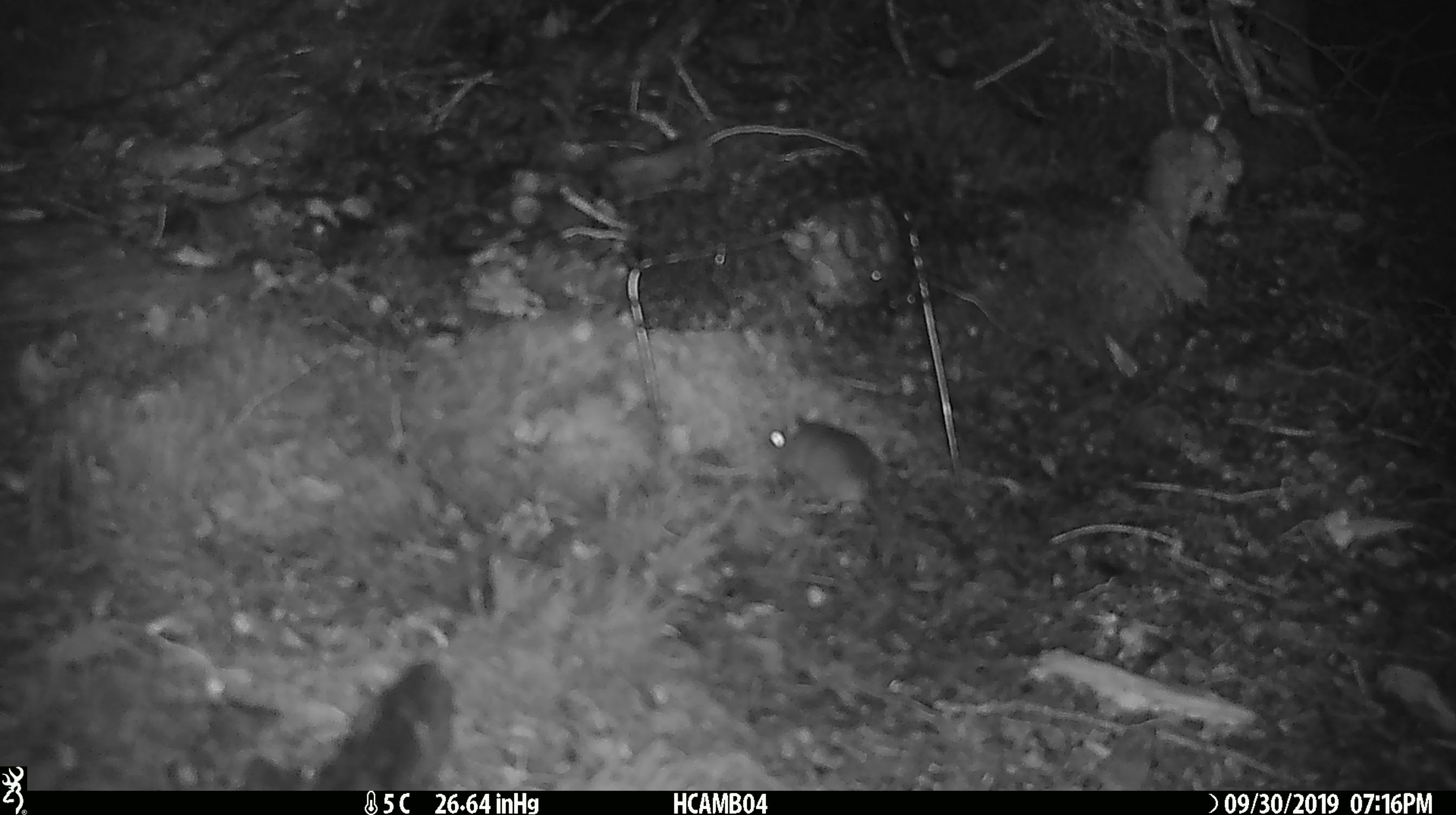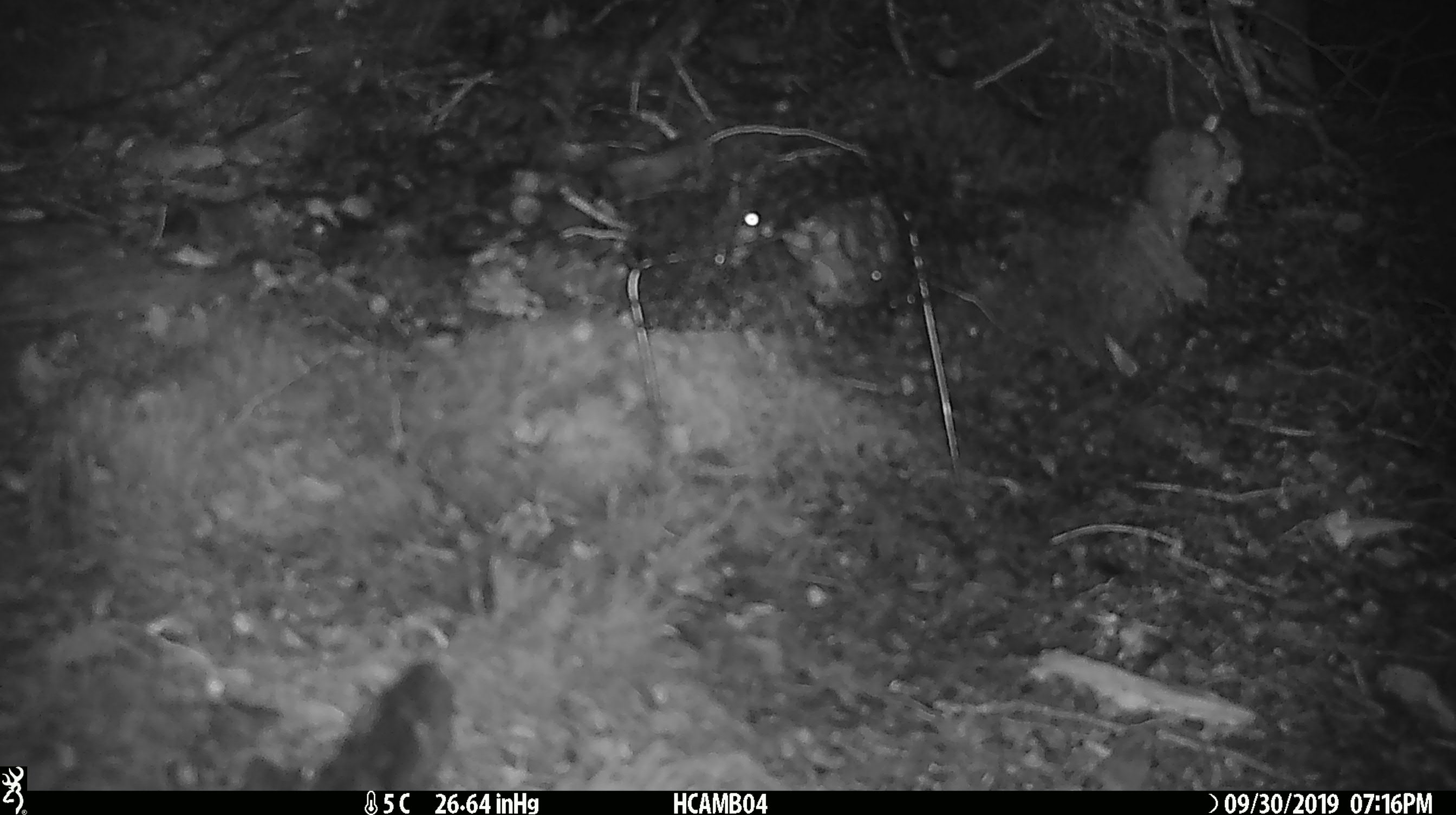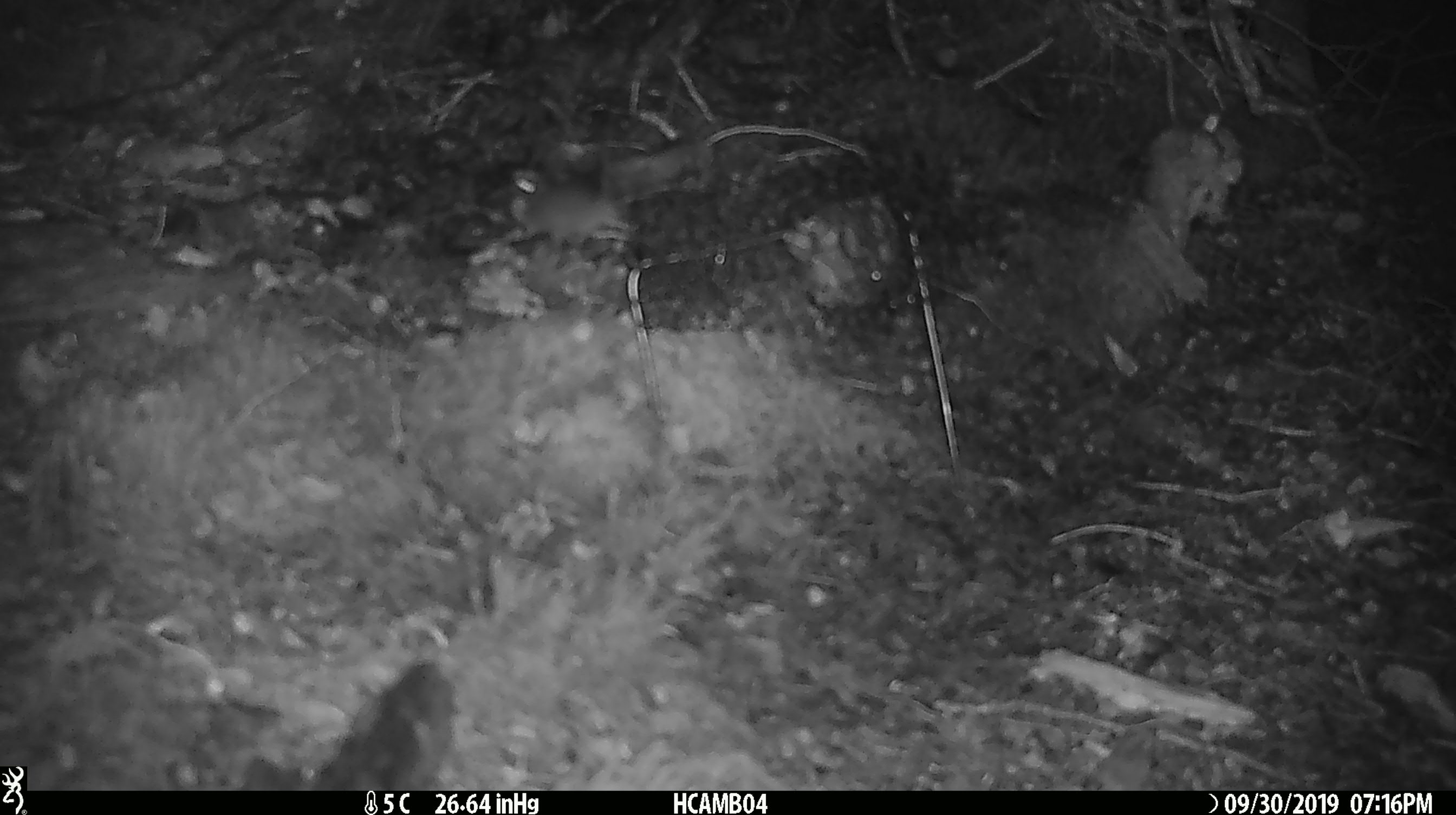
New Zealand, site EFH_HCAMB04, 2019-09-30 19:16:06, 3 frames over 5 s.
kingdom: Animalia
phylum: Chordata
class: Mammalia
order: Rodentia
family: Muridae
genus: Mus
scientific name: Mus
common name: mouse